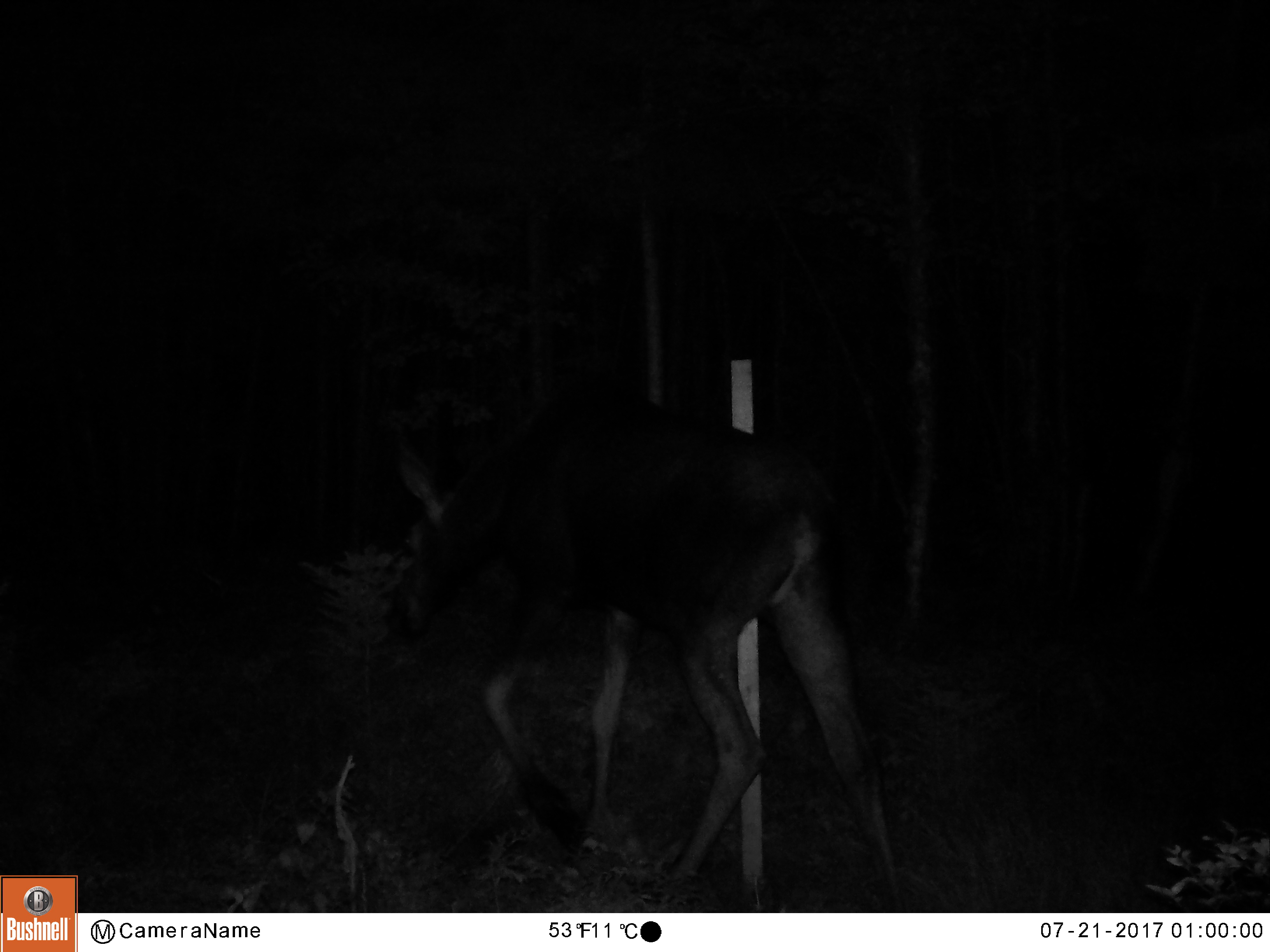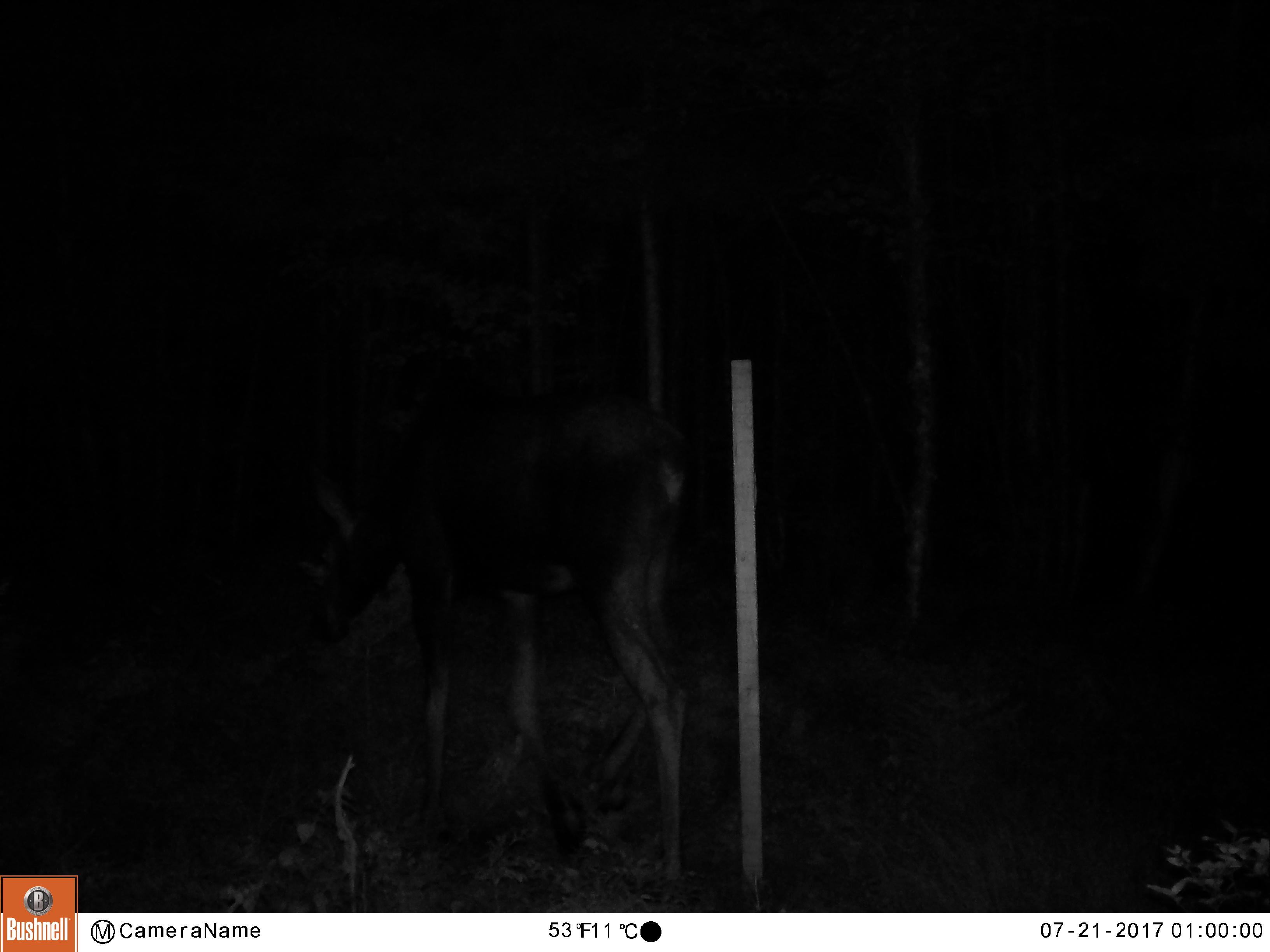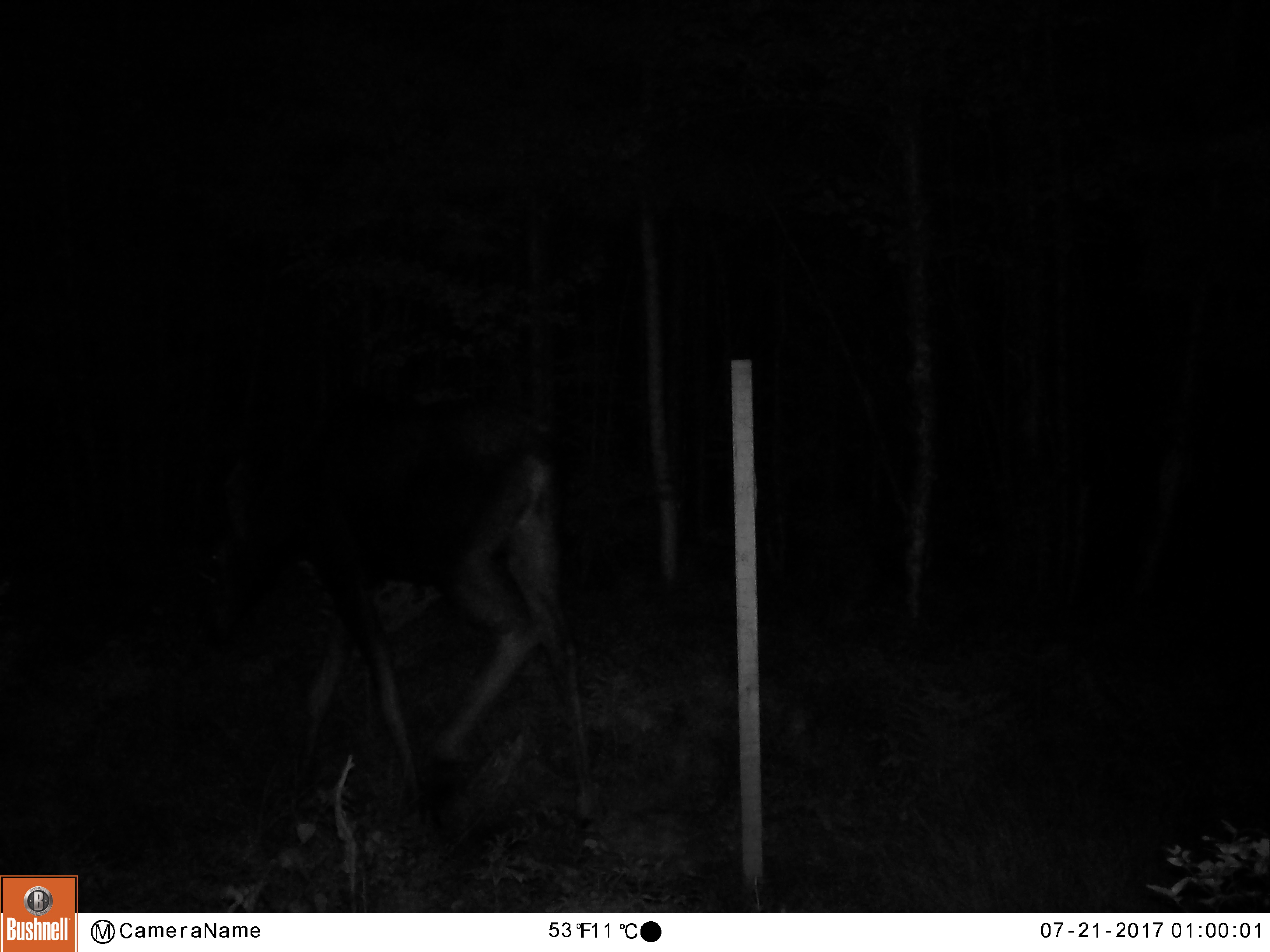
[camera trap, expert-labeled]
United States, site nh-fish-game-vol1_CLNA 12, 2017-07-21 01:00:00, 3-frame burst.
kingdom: Animalia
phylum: Chordata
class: Mammalia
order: Artiodactyla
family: Cervidae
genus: Alces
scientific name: Alces alces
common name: moose